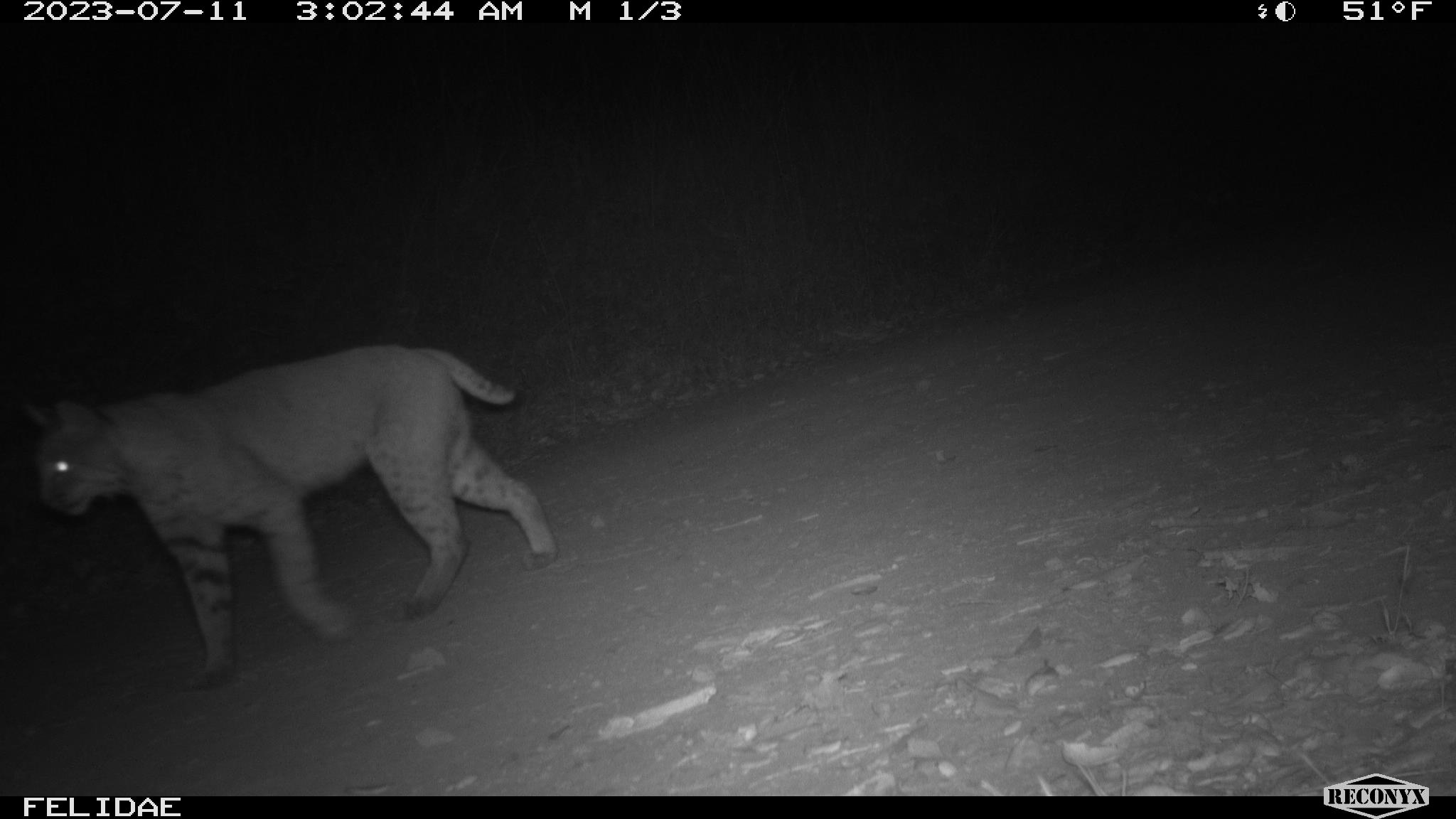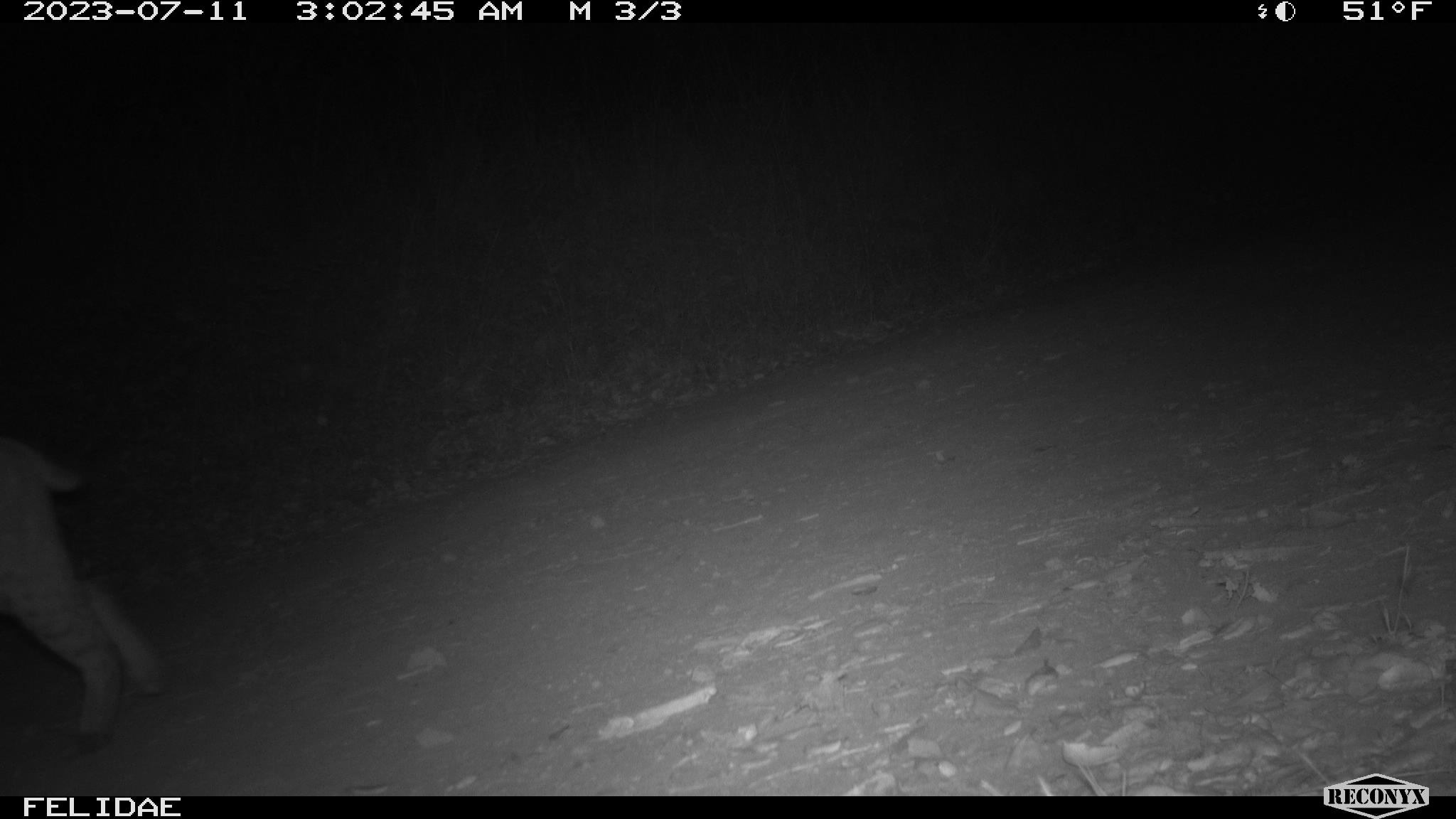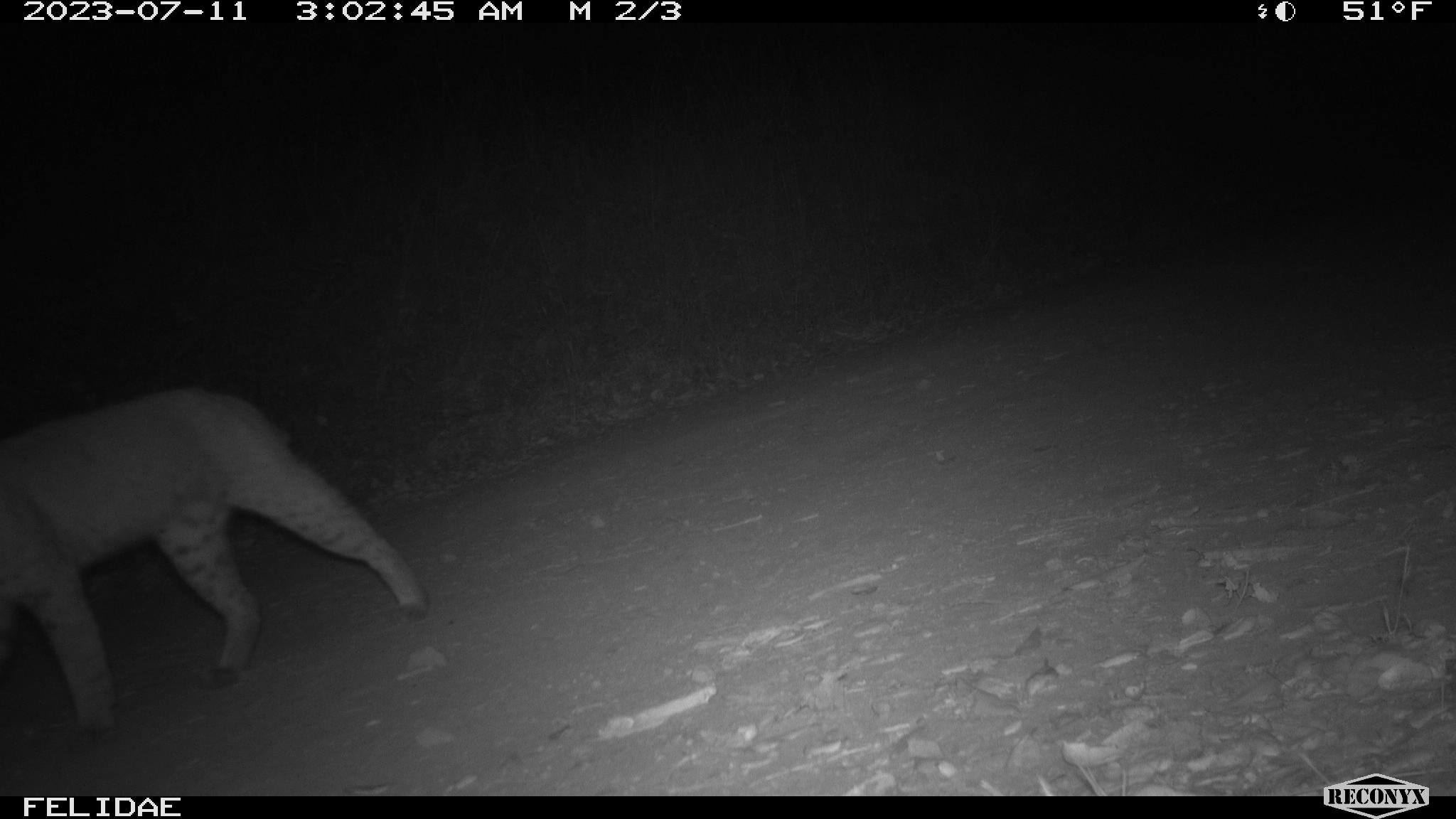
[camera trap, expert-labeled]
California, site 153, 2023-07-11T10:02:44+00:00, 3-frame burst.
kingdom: Animalia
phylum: Chordata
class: Mammalia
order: Carnivora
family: Felidae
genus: Lynx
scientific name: Lynx rufus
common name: bobcat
Bobcat (Lynx rufus).